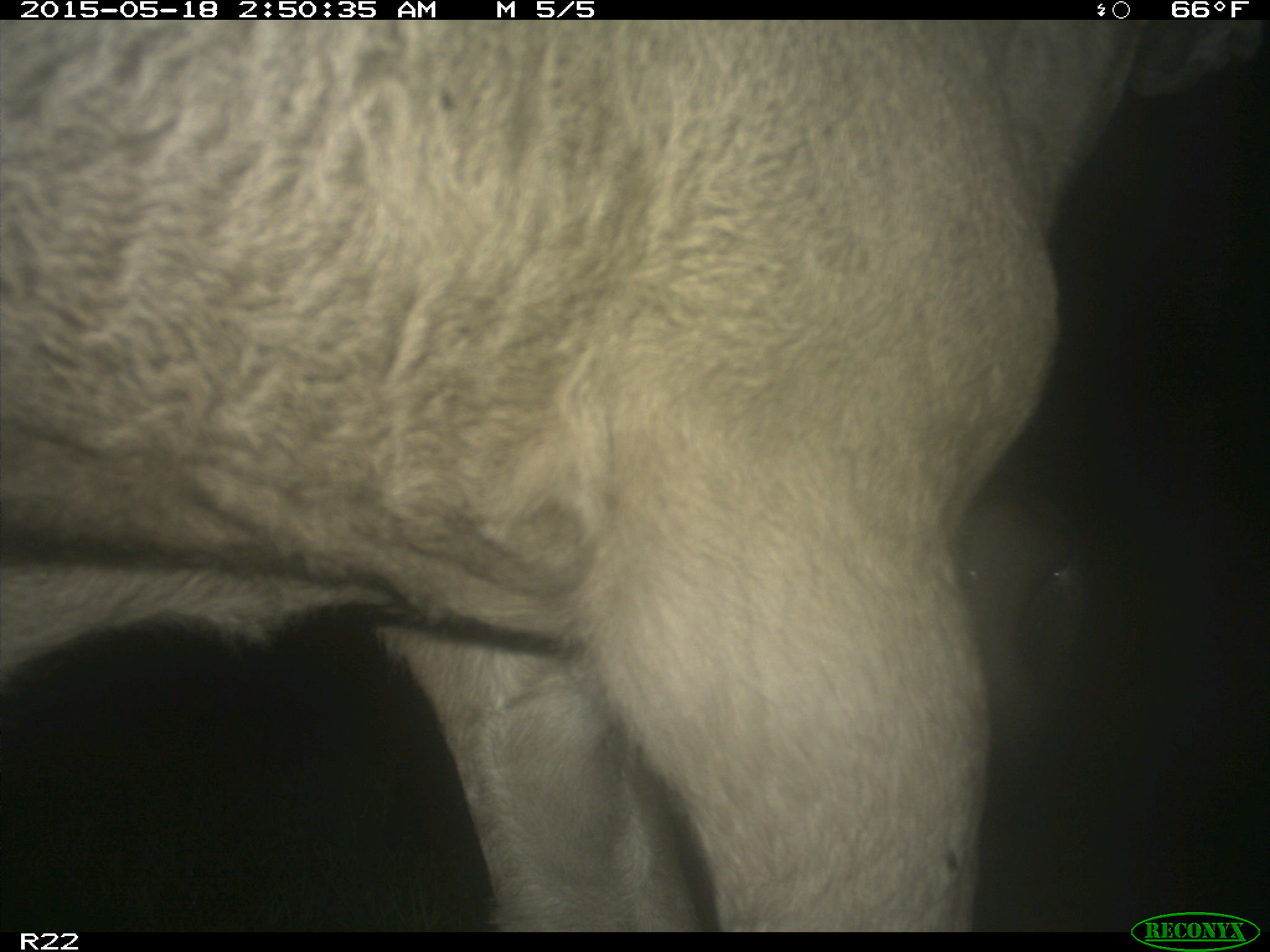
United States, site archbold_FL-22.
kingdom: Animalia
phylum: Chordata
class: Mammalia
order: Artiodactyla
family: Bovidae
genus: Bos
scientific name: Bos taurus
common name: domestic cow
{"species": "Bos taurus (domestic cow)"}